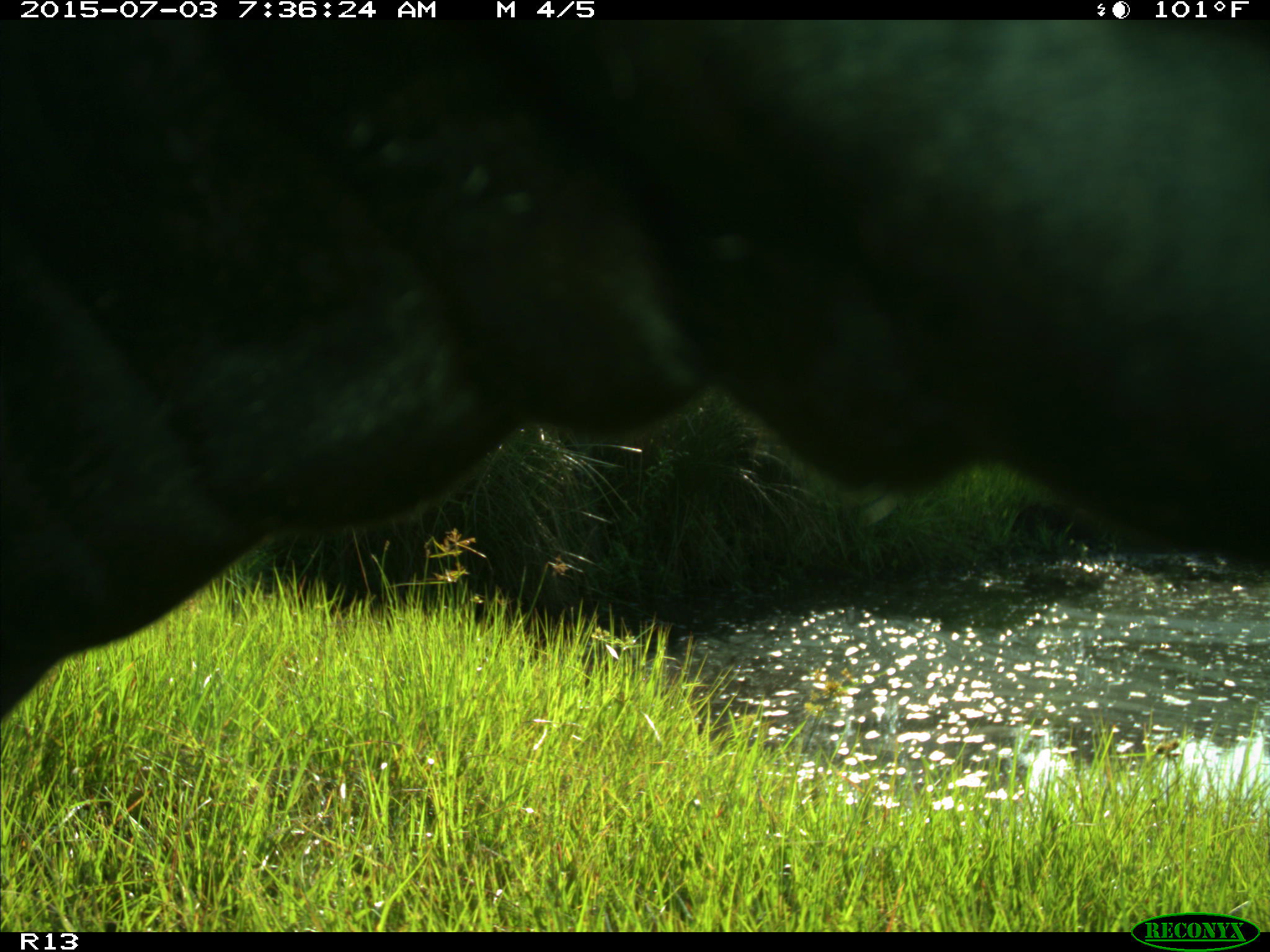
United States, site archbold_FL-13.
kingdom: Animalia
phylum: Chordata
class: Mammalia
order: Artiodactyla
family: Bovidae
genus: Bos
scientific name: Bos taurus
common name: domestic cow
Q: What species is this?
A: Bos taurus (domestic cow).